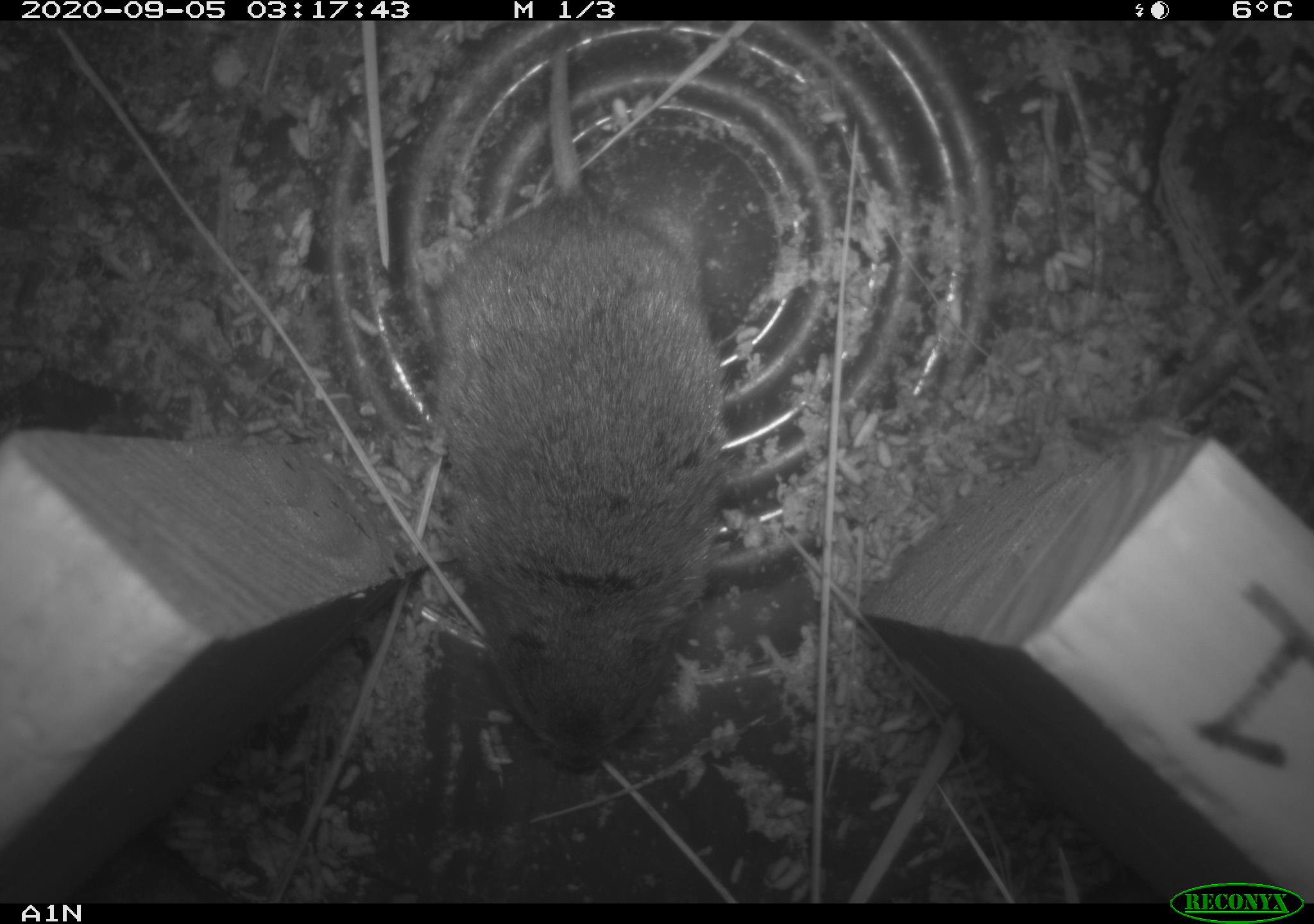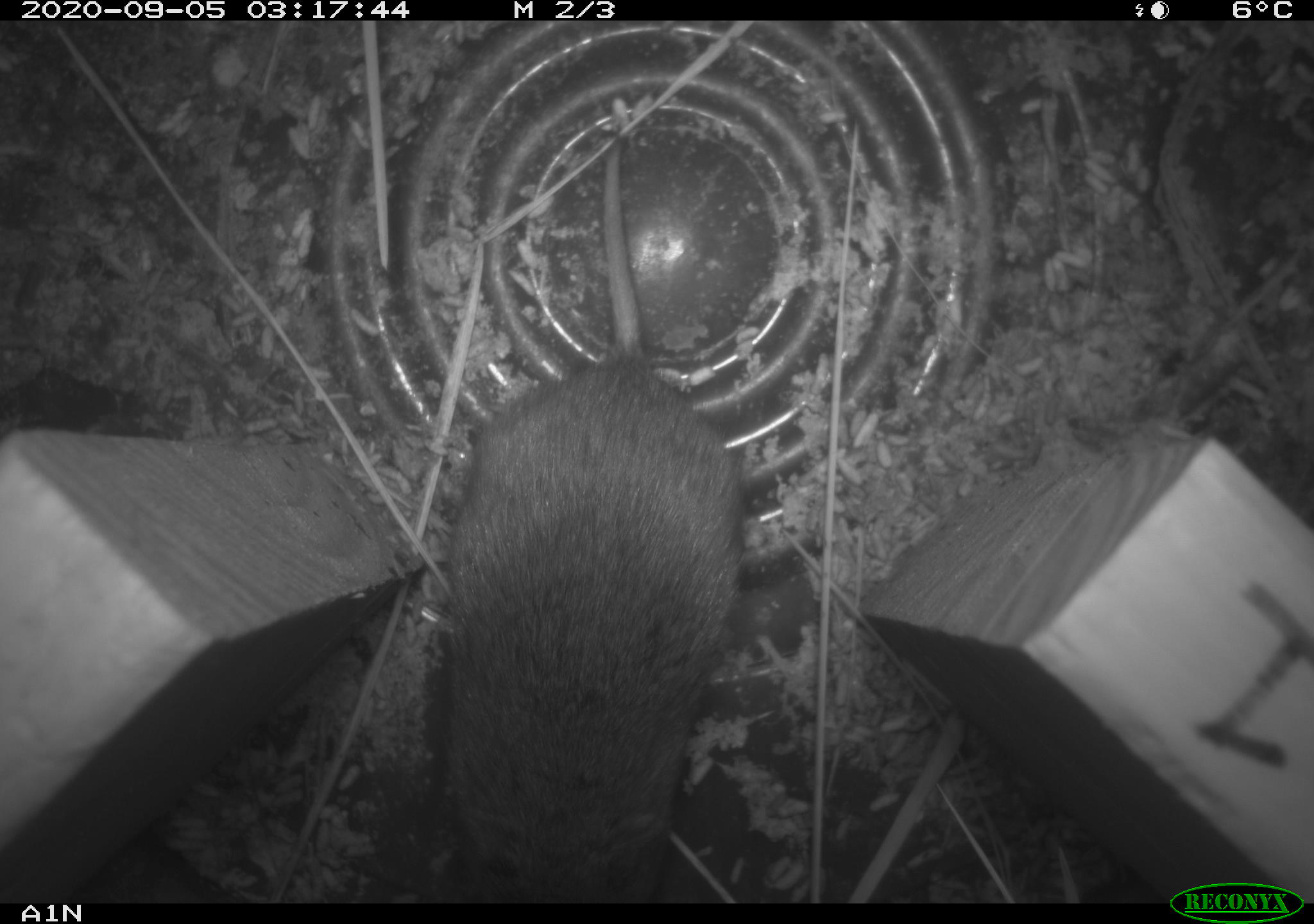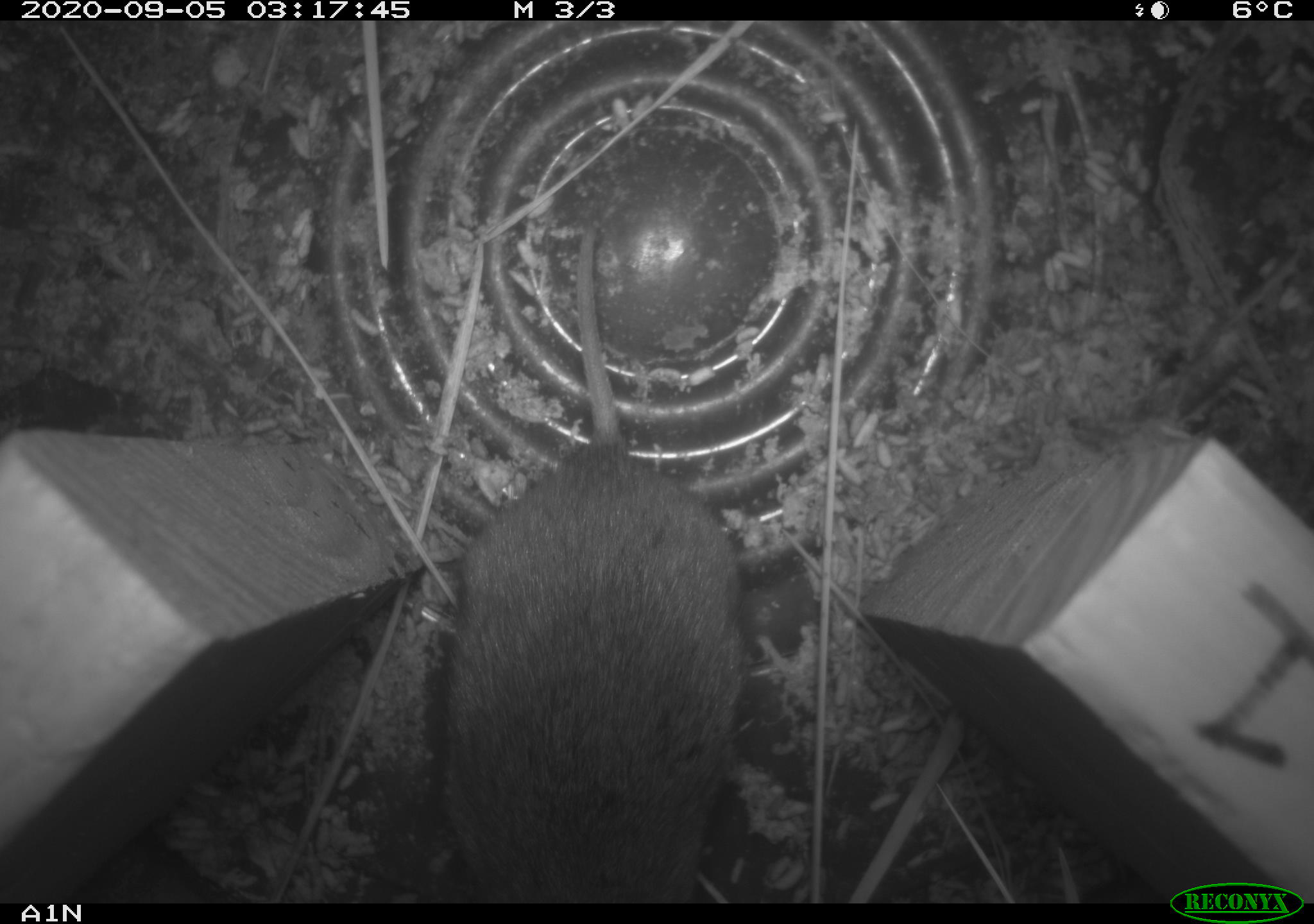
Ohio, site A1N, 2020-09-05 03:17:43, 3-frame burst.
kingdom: Animalia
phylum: Chordata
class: Mammalia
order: Rodentia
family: Cricetidae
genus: Microtus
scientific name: Microtus pennsylvanicus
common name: meadow vole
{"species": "meadow vole (Microtus pennsylvanicus)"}